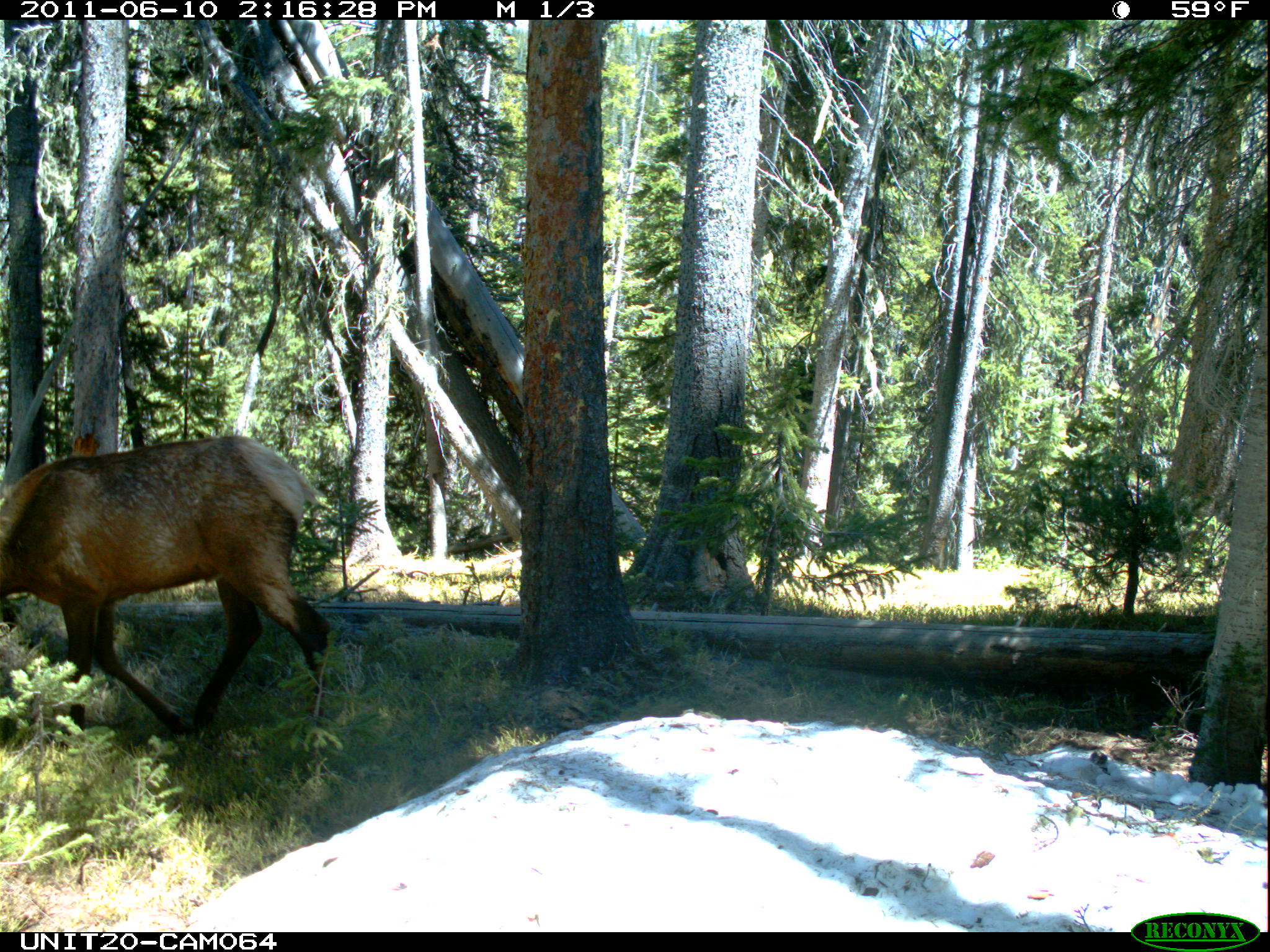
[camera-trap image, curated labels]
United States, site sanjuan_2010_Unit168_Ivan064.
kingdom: Animalia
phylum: Chordata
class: Mammalia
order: Artiodactyla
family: Cervidae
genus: Cervus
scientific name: Cervus elaphus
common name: red deer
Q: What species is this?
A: Cervus elaphus (red deer).